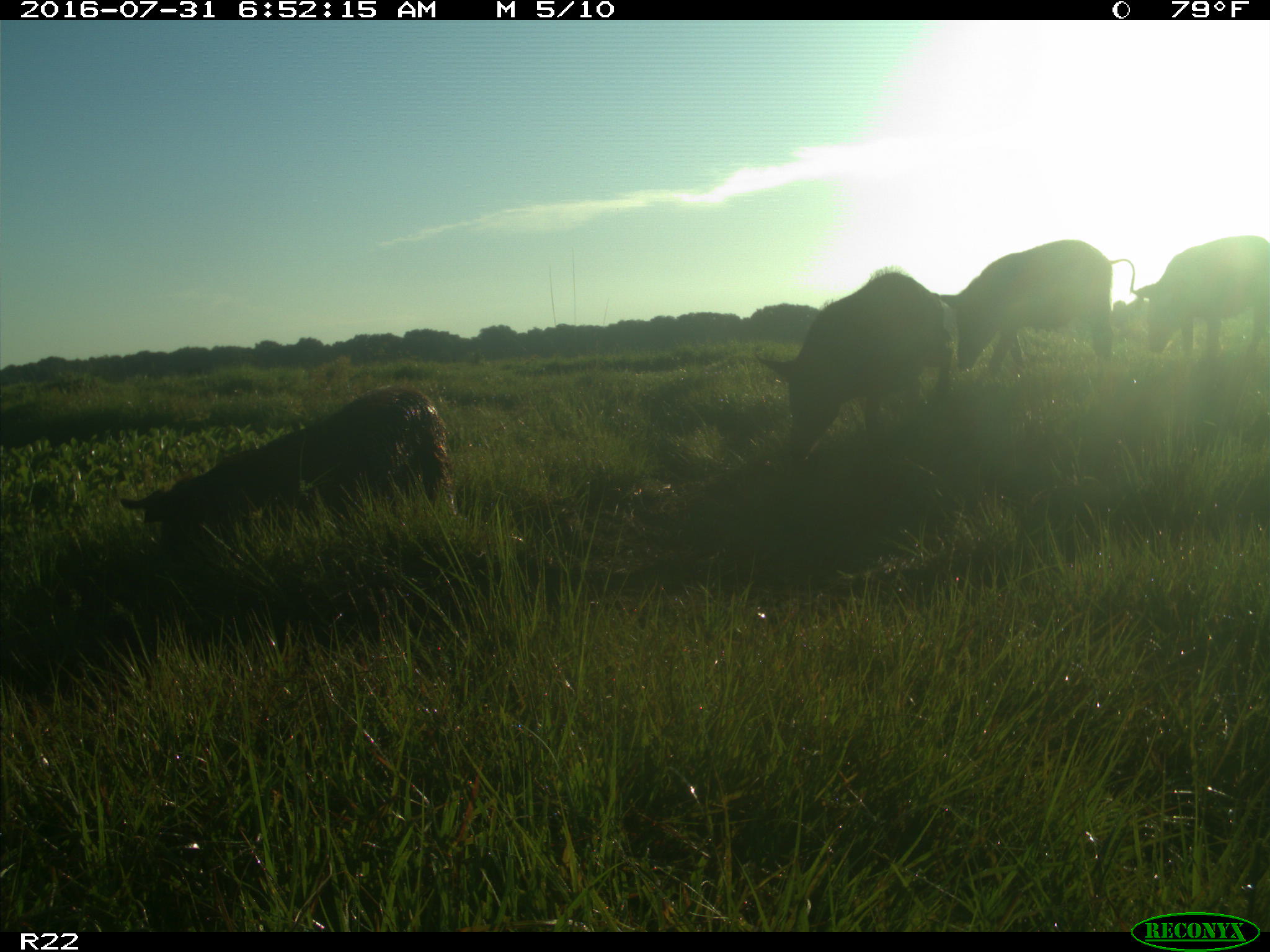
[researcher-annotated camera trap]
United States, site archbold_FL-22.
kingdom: Animalia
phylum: Chordata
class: Mammalia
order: Artiodactyla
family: Suidae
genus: Sus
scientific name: Sus scrofa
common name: wild boar